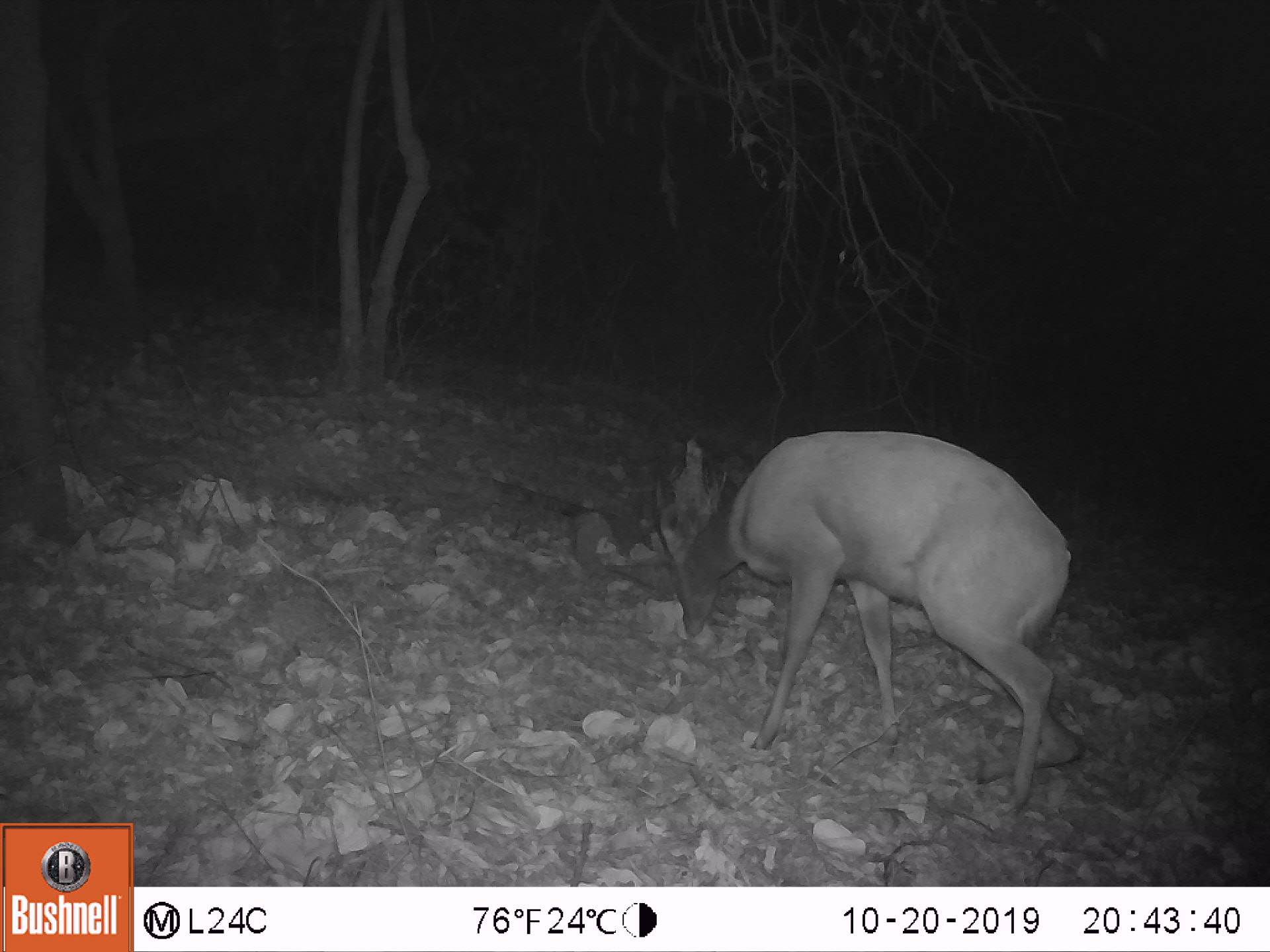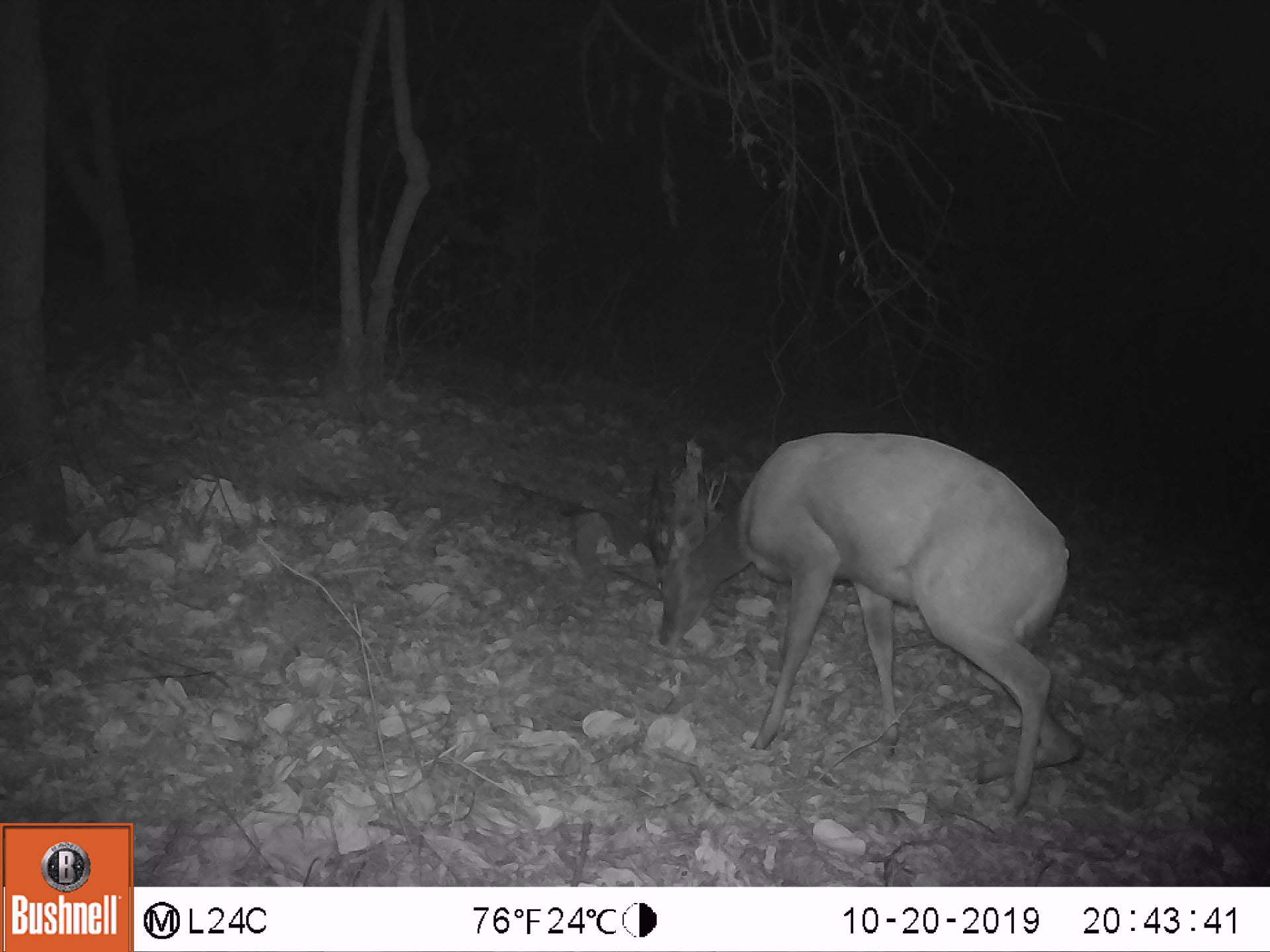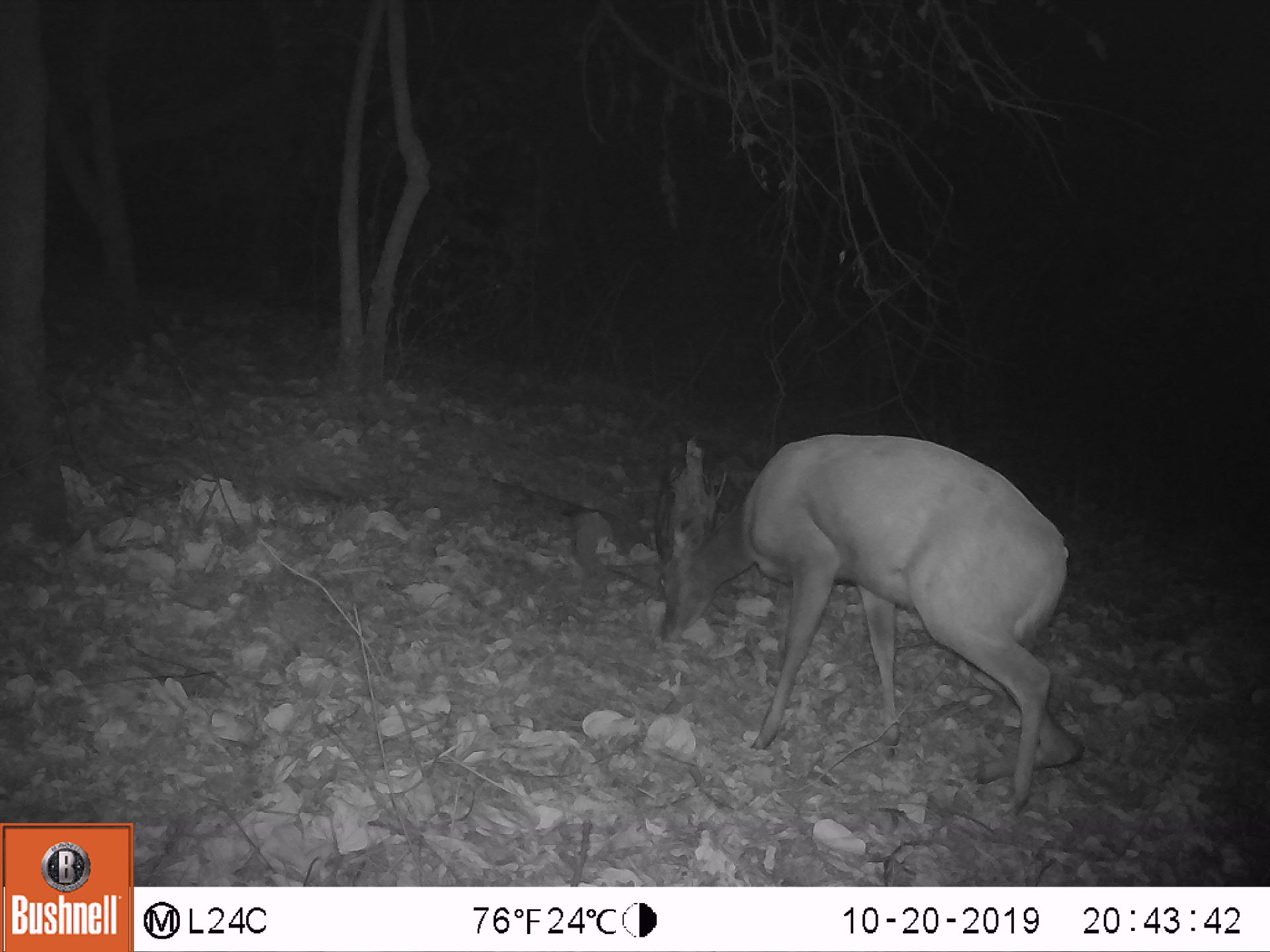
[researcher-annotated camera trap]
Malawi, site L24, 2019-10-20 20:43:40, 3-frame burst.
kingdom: Animalia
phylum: Chordata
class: Mammalia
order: Artiodactyla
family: Bovidae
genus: Tragelaphus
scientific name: Tragelaphus sylvaticus sylvaticus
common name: cape bushbuck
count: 1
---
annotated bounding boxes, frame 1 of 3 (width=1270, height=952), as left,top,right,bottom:
cape bushbuck: 634,423,1084,823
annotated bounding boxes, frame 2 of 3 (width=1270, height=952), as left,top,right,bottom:
cape bushbuck: 626,428,1082,816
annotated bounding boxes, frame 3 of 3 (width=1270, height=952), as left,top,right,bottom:
cape bushbuck: 637,422,1086,810